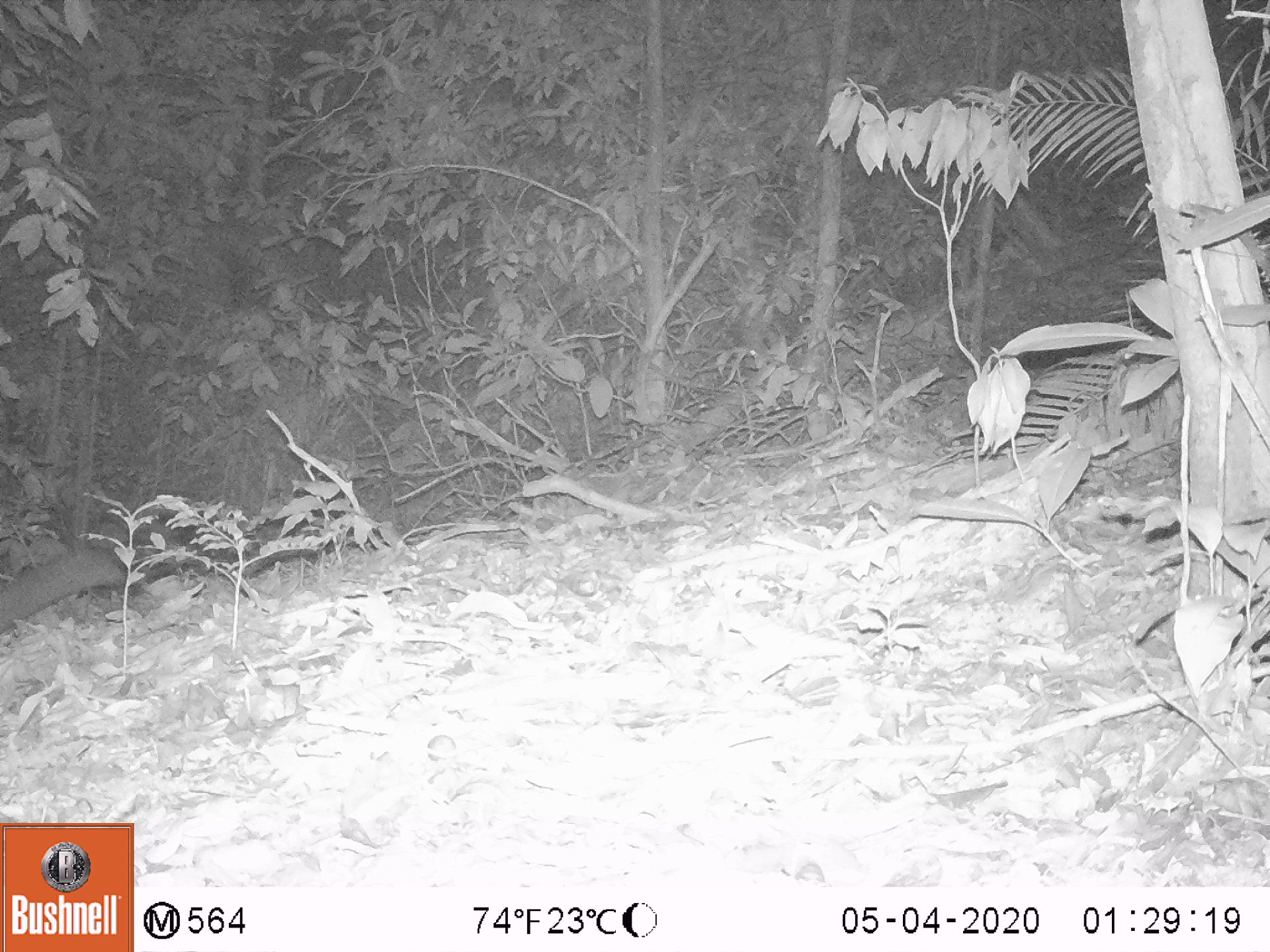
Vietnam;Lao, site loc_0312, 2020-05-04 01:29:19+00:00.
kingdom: Animalia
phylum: Chordata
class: Mammalia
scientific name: Mammalia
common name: mammal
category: unidentified small mammal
Unidentified small mammal (mammal) (Mammalia). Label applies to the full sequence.